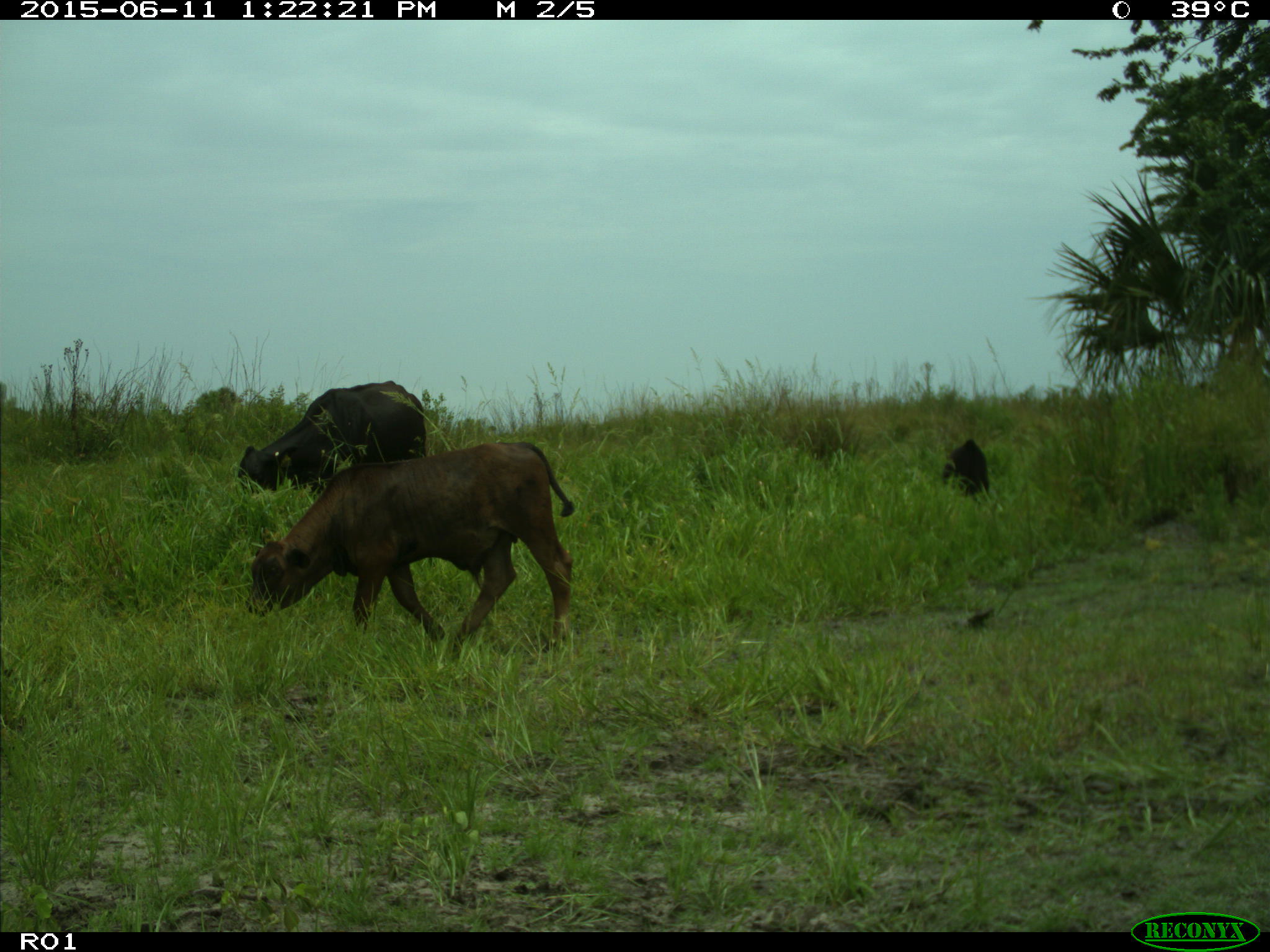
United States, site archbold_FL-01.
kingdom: Animalia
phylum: Chordata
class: Mammalia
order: Artiodactyla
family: Bovidae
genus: Bos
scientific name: Bos taurus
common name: domestic cow